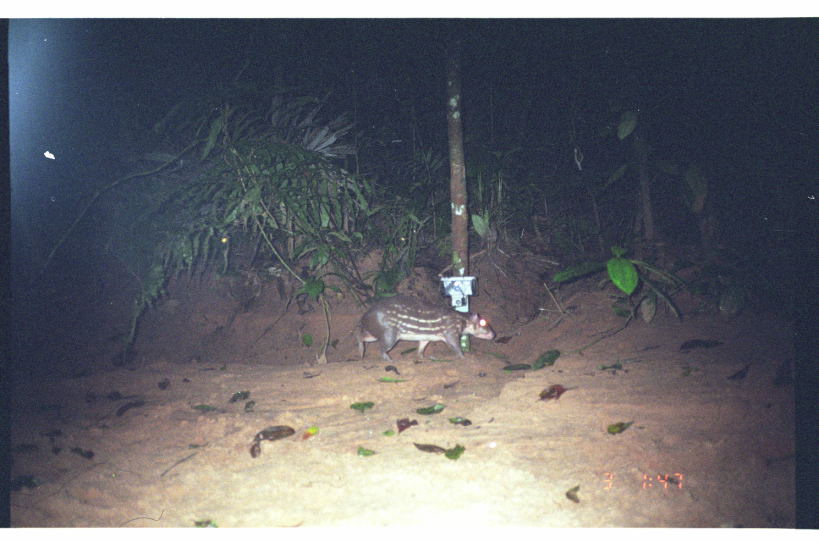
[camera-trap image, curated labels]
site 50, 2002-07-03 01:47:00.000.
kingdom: Animalia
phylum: Chordata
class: Mammalia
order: Rodentia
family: Cuniculidae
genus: Cuniculus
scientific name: Cuniculus paca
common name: spotted paca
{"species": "Cuniculus paca (spotted paca)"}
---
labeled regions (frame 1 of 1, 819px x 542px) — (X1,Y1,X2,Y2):
cuniculus paca: (355,295,497,362)